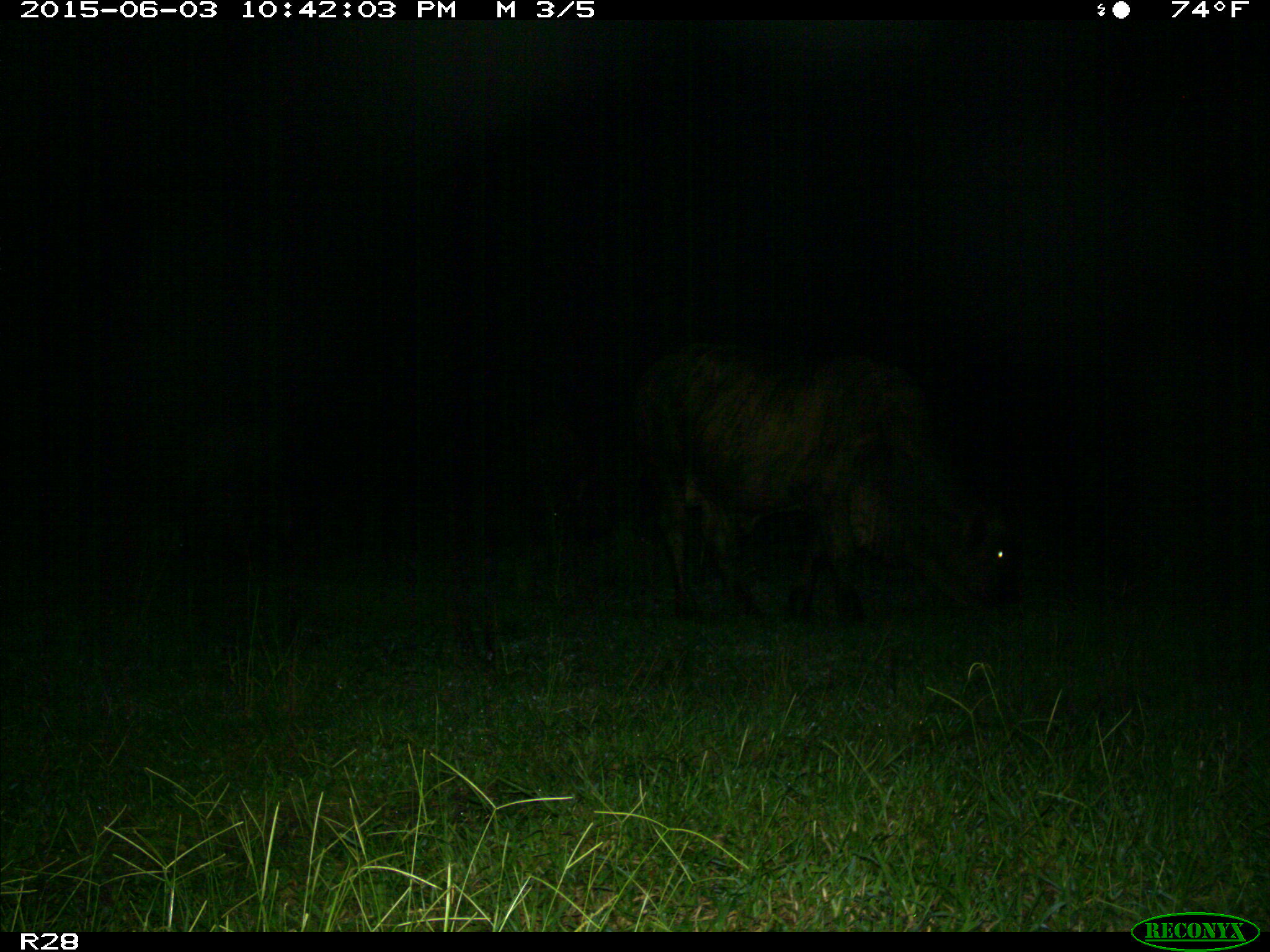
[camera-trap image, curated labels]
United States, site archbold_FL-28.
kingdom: Animalia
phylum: Chordata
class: Mammalia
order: Artiodactyla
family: Bovidae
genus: Bos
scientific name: Bos taurus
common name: domestic cow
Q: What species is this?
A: Bos taurus (domestic cow).